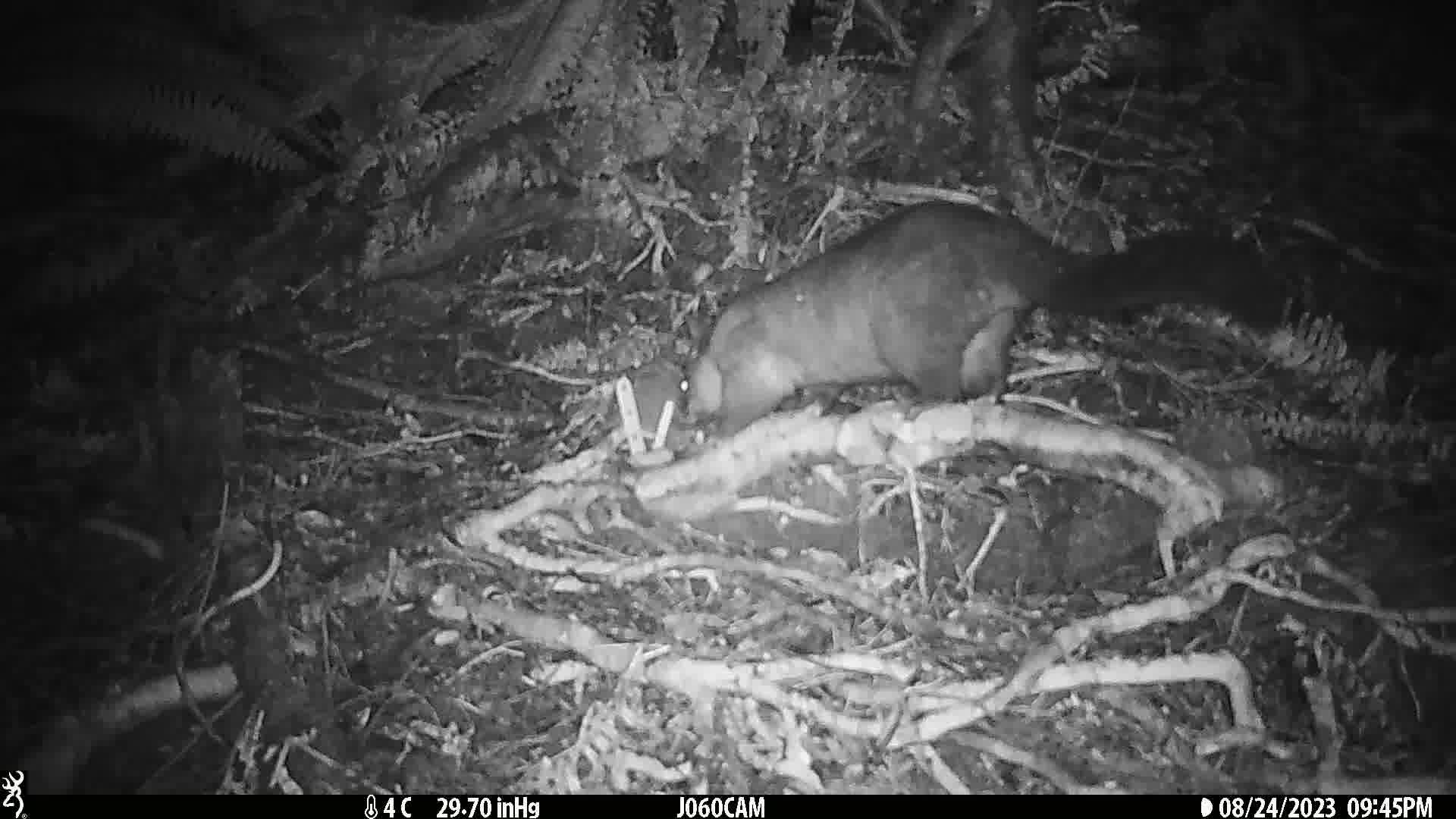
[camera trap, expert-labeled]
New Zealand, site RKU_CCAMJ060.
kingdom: Animalia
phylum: Chordata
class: Mammalia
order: Diprotodontia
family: Phalangeridae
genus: Trichosurus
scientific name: Trichosurus vulpecula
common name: common brushtail possum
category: possum